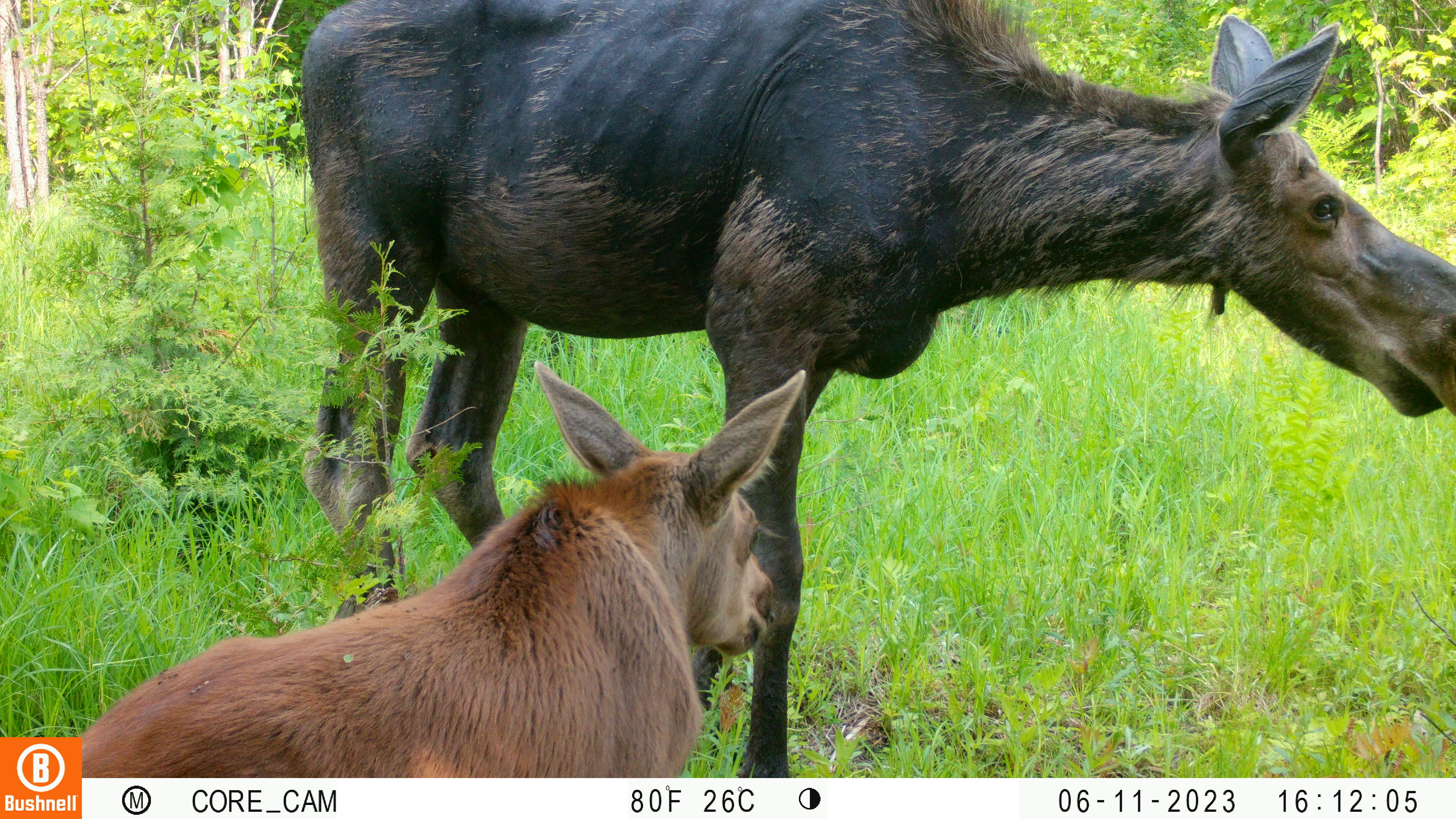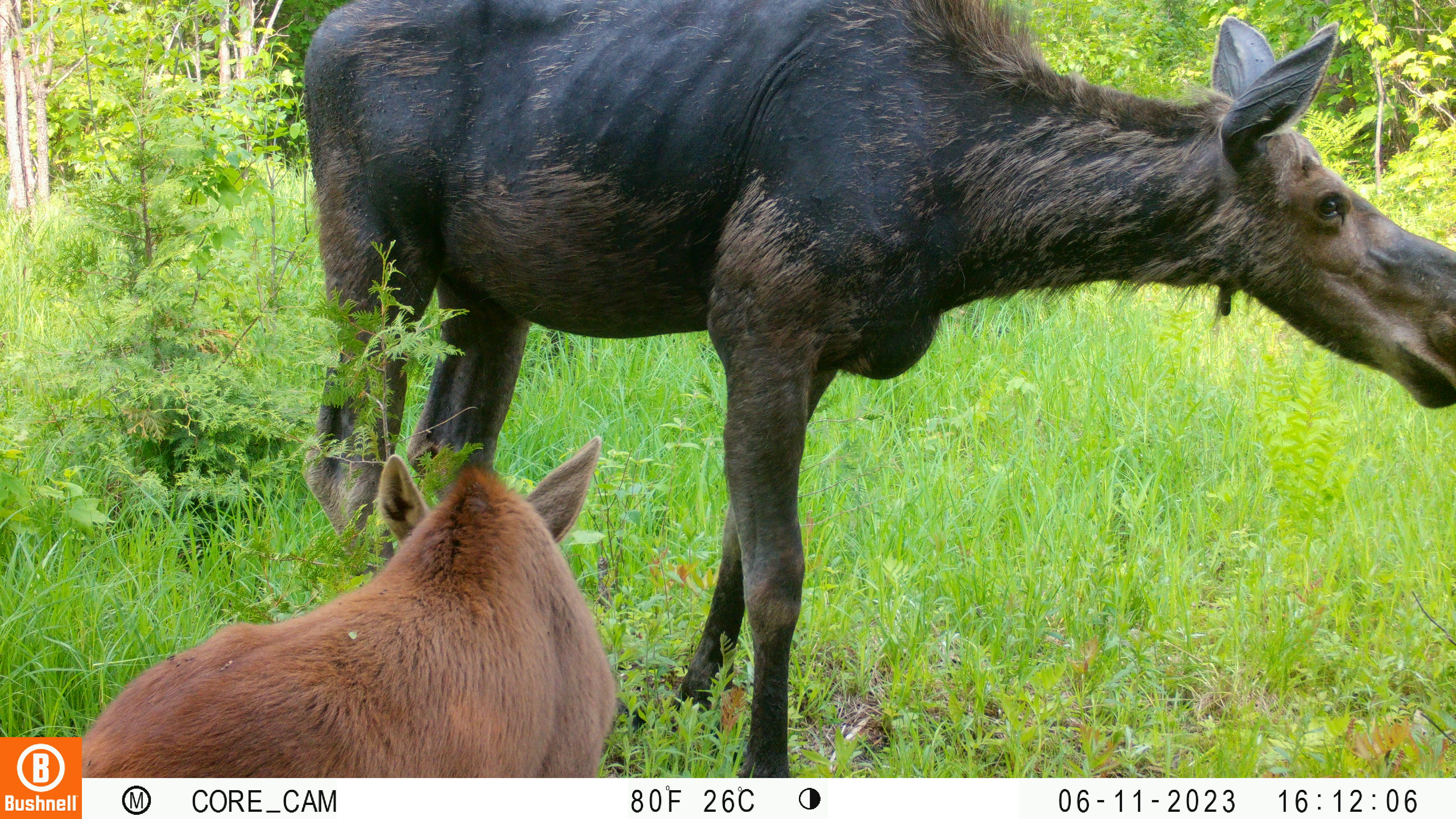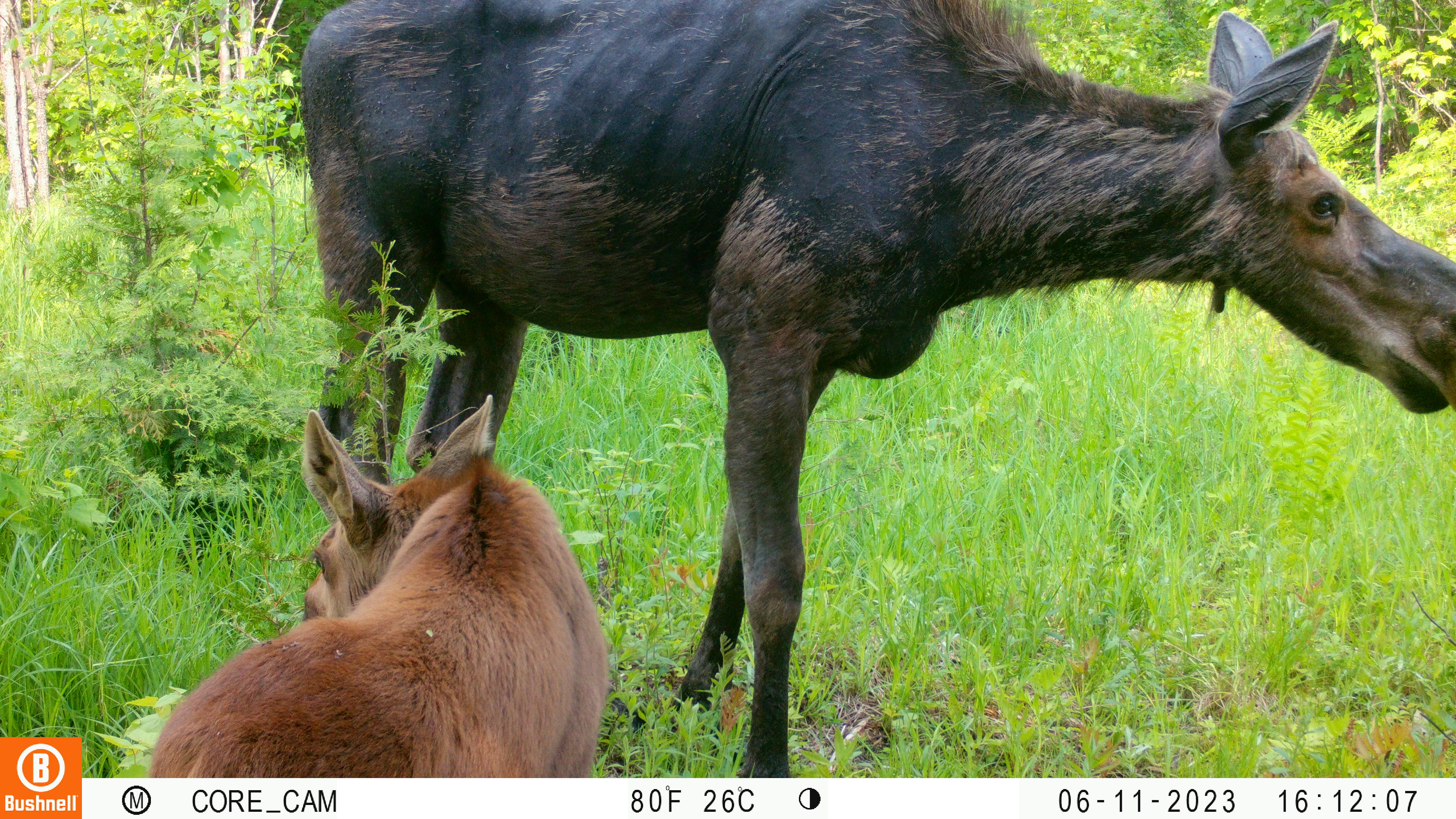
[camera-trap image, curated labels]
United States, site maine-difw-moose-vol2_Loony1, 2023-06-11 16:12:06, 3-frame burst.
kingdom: Animalia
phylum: Chordata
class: Mammalia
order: Artiodactyla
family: Cervidae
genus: Alces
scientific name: Alces alces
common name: moose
Moose (Alces alces).